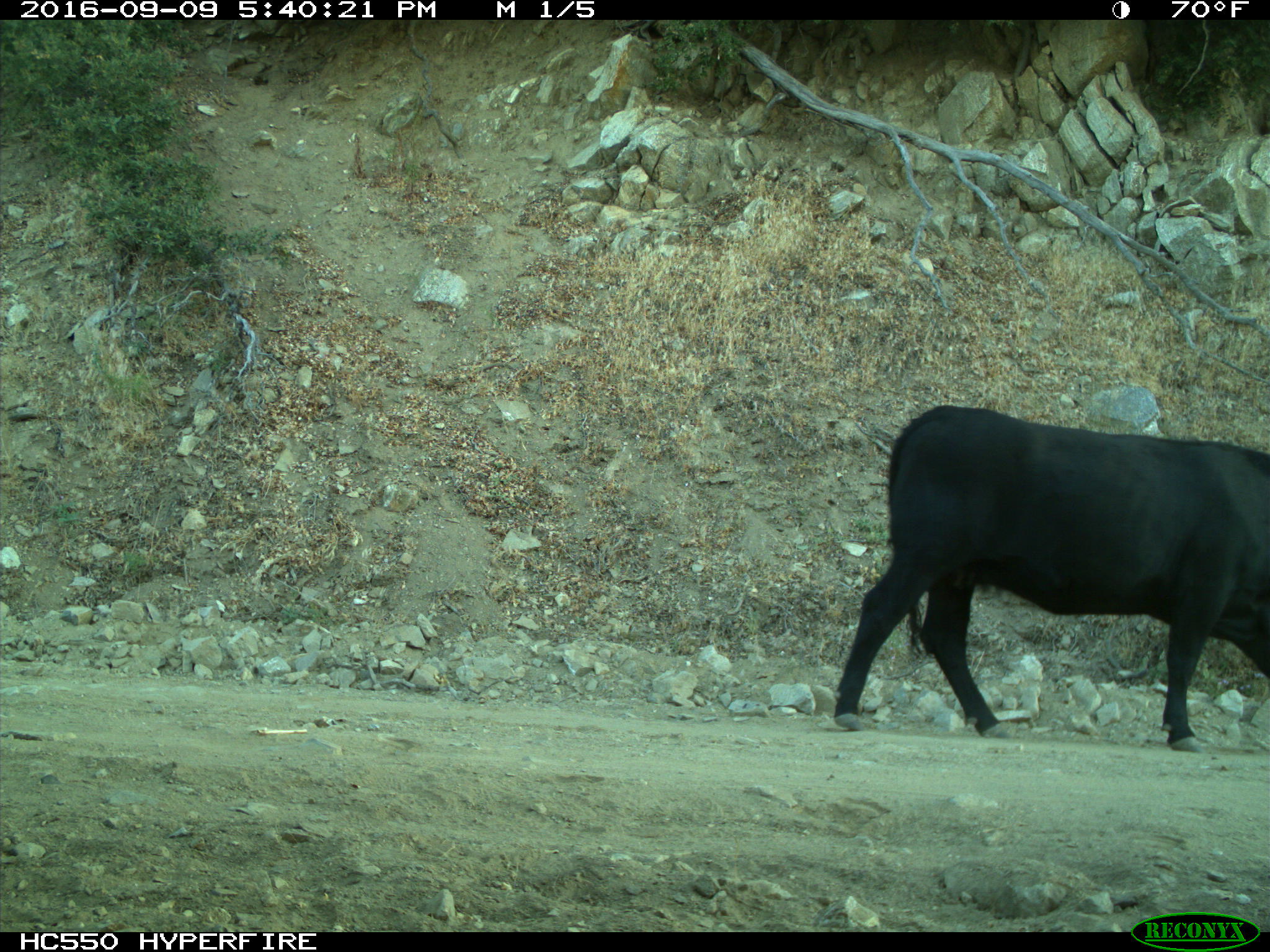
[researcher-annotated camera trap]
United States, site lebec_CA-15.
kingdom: Animalia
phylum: Chordata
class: Mammalia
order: Artiodactyla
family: Bovidae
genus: Bos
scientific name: Bos taurus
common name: domestic cow